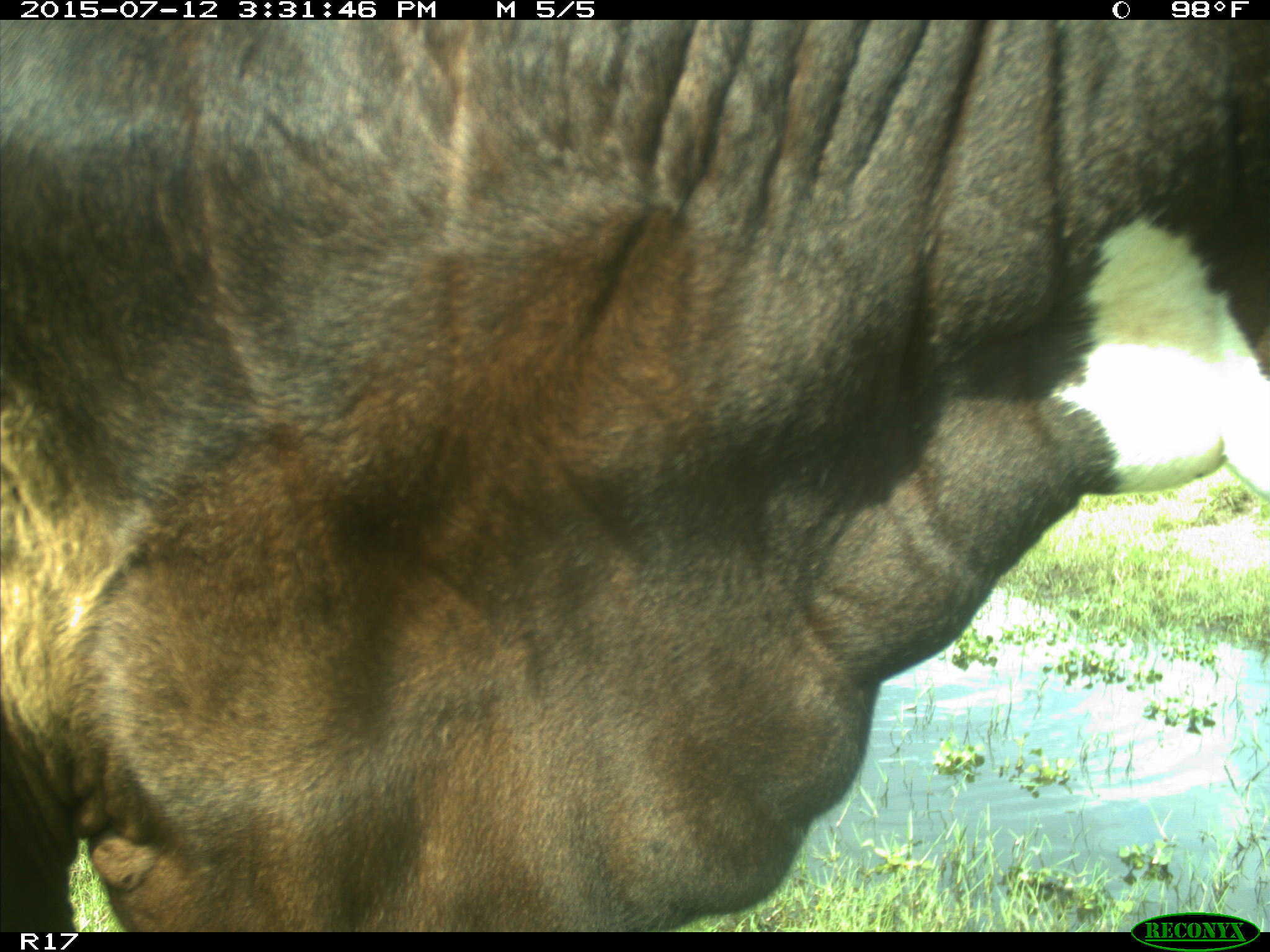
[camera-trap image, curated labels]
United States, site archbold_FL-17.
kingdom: Animalia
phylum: Chordata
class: Mammalia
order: Artiodactyla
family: Bovidae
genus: Bos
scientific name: Bos taurus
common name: domestic cow